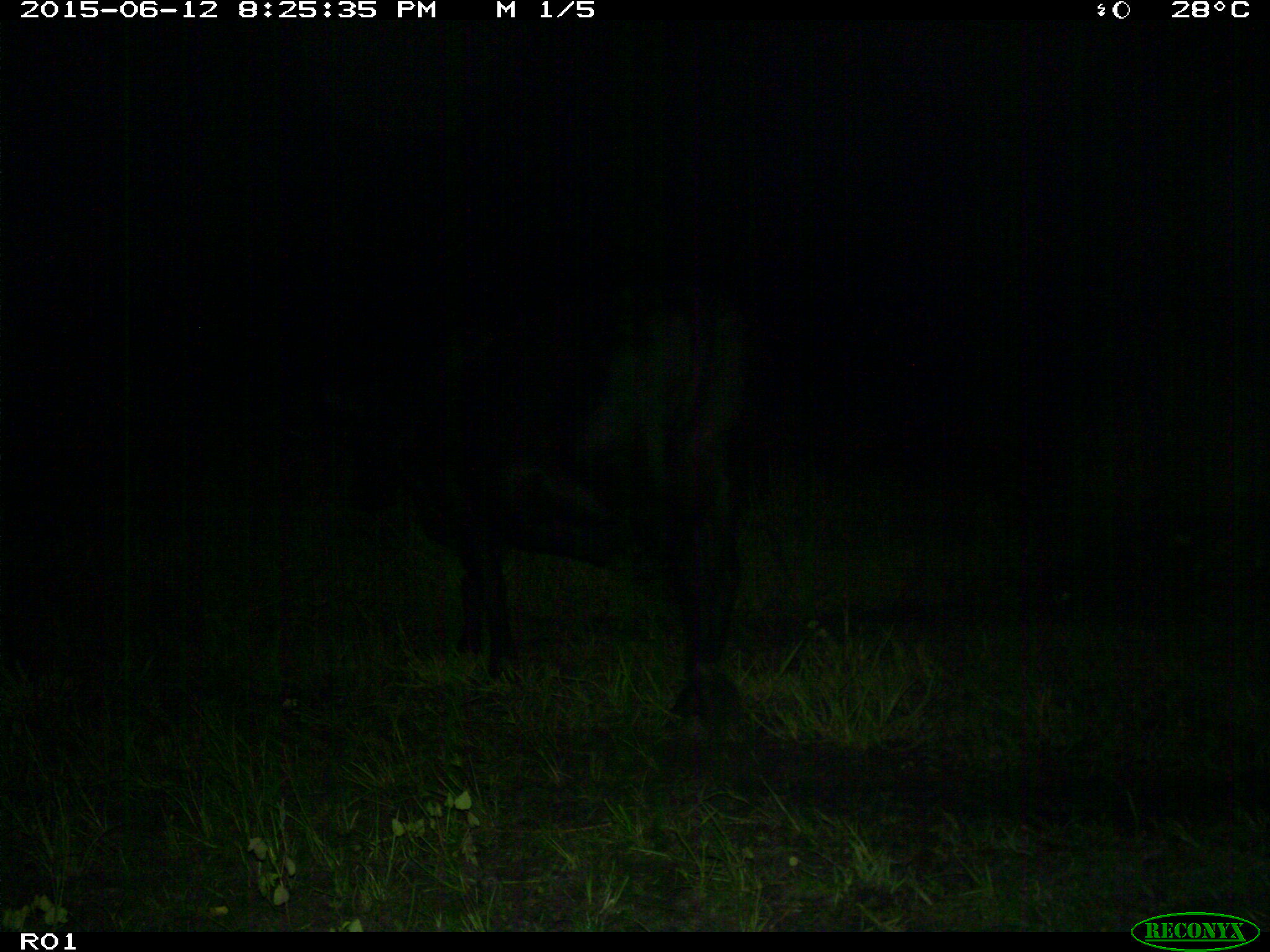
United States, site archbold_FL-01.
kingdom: Animalia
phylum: Chordata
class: Mammalia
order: Artiodactyla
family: Bovidae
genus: Bos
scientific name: Bos taurus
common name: domestic cow